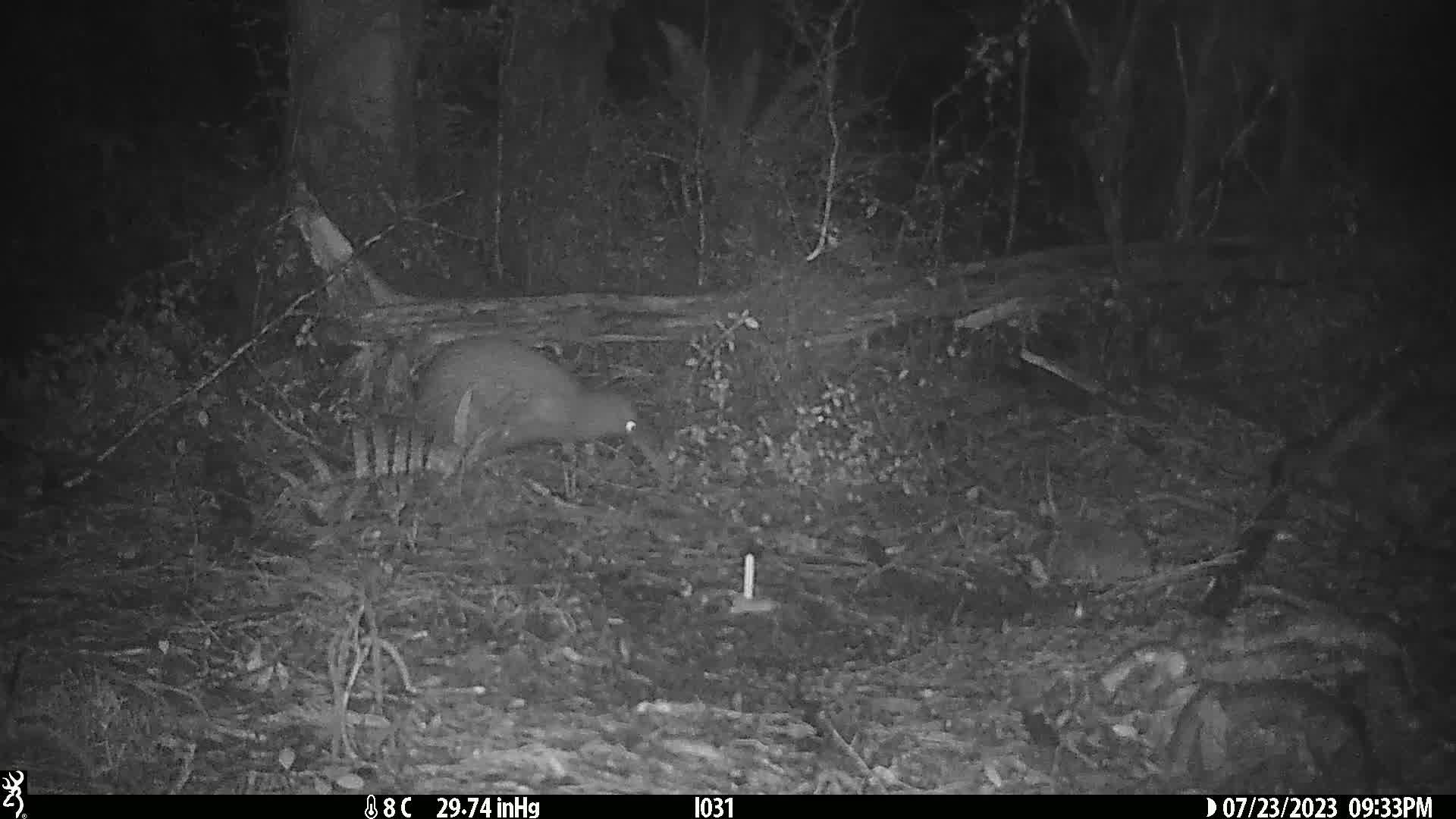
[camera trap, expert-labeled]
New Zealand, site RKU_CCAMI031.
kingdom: Animalia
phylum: Chordata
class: Aves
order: Apterygiformes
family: Apterygidae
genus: Apteryx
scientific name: Apteryx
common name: kiwi